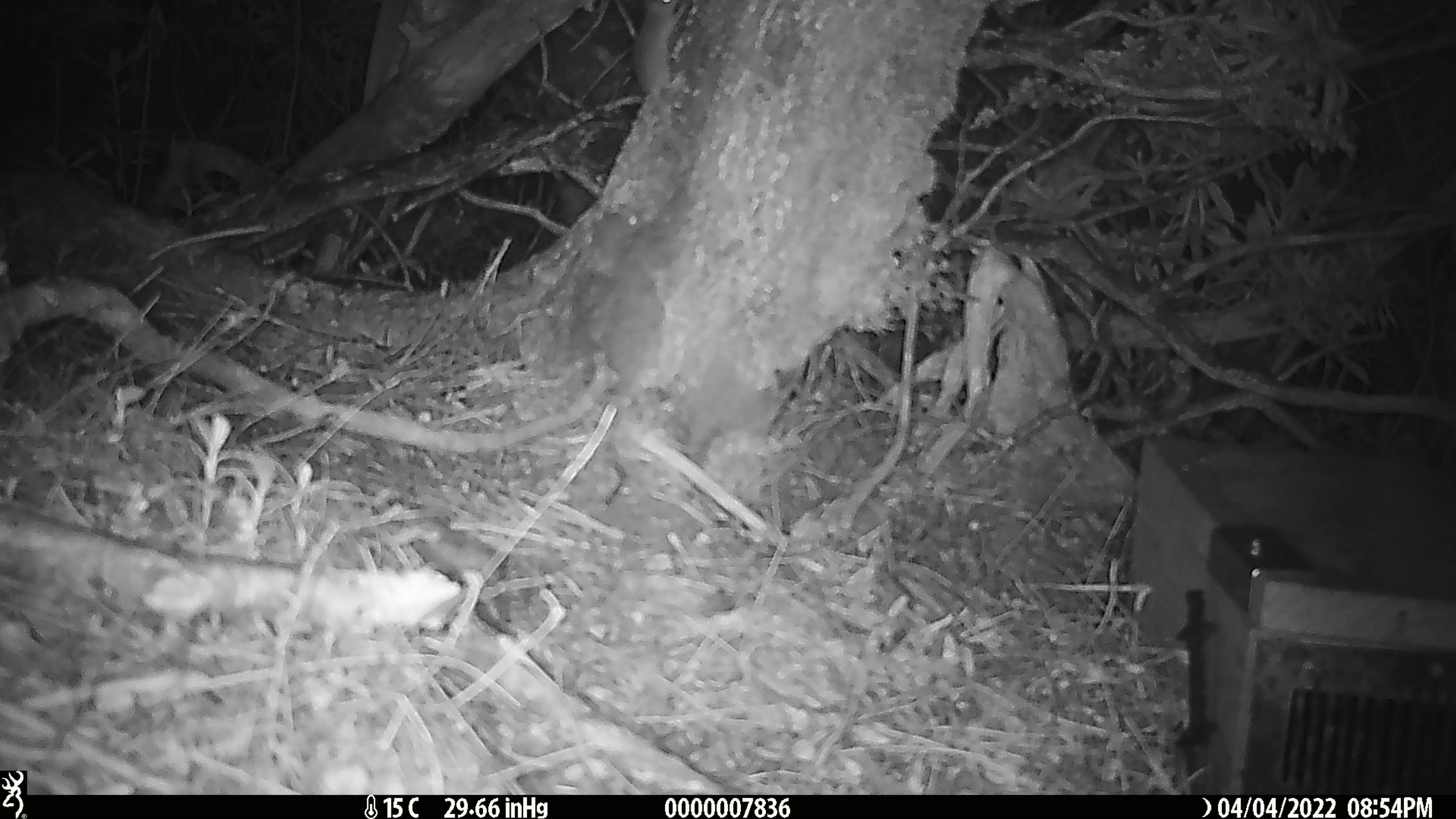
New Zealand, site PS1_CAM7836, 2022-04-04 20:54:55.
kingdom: Animalia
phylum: Chordata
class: Mammalia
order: Rodentia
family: Muridae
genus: Mus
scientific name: Mus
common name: mouse